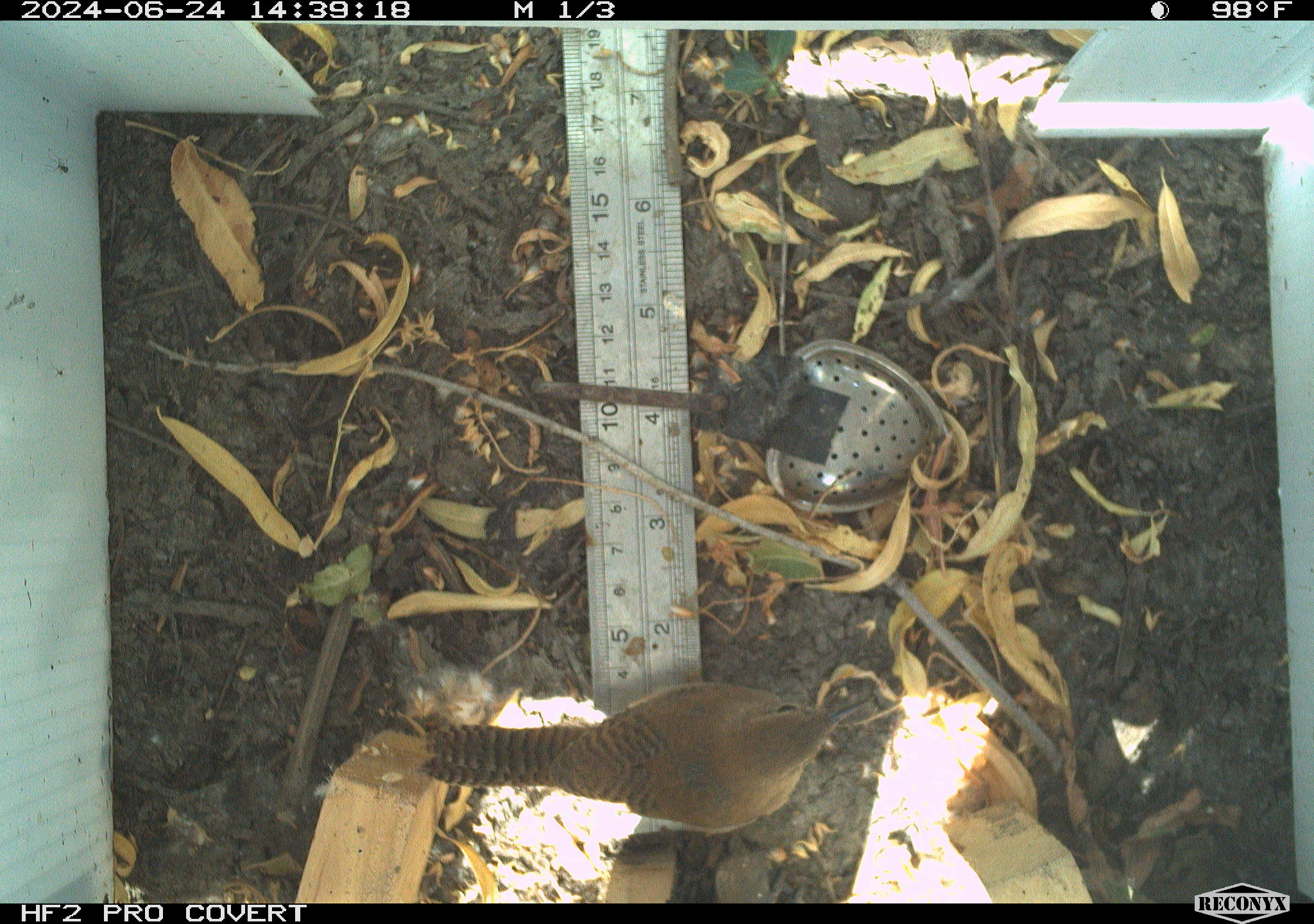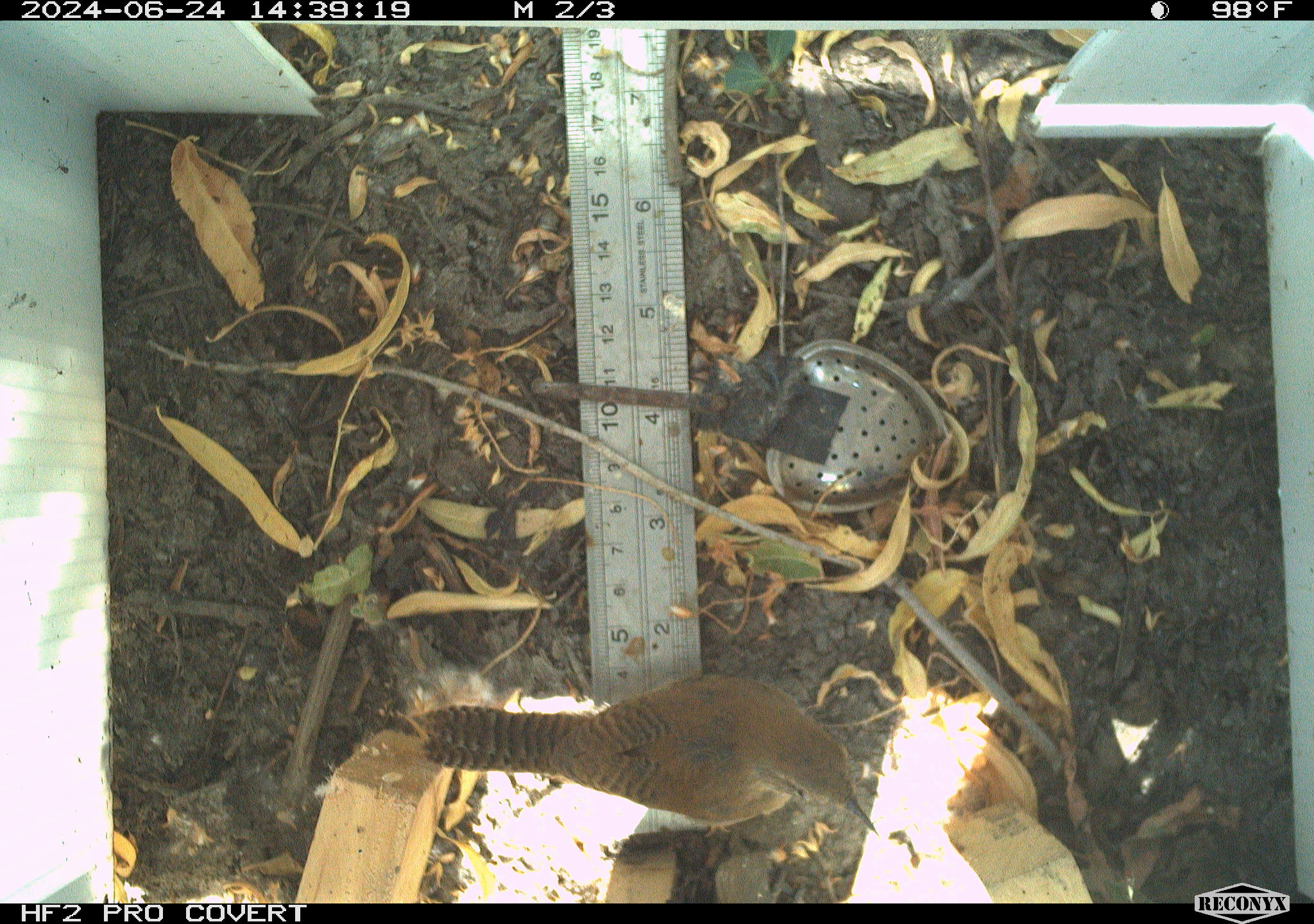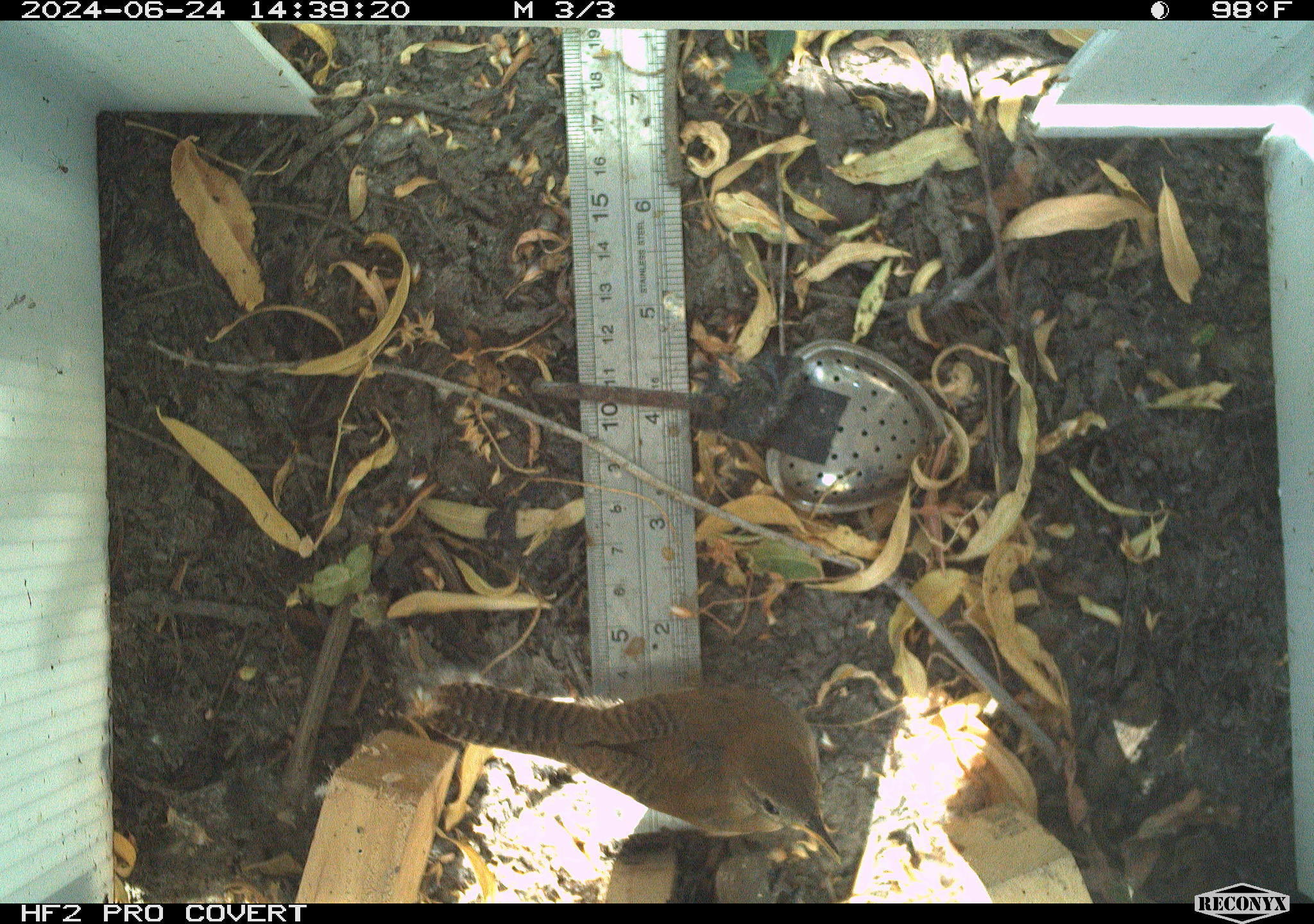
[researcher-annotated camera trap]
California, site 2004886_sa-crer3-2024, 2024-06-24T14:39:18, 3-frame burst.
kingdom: Animalia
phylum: Chordata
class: Aves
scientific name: Aves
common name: bird